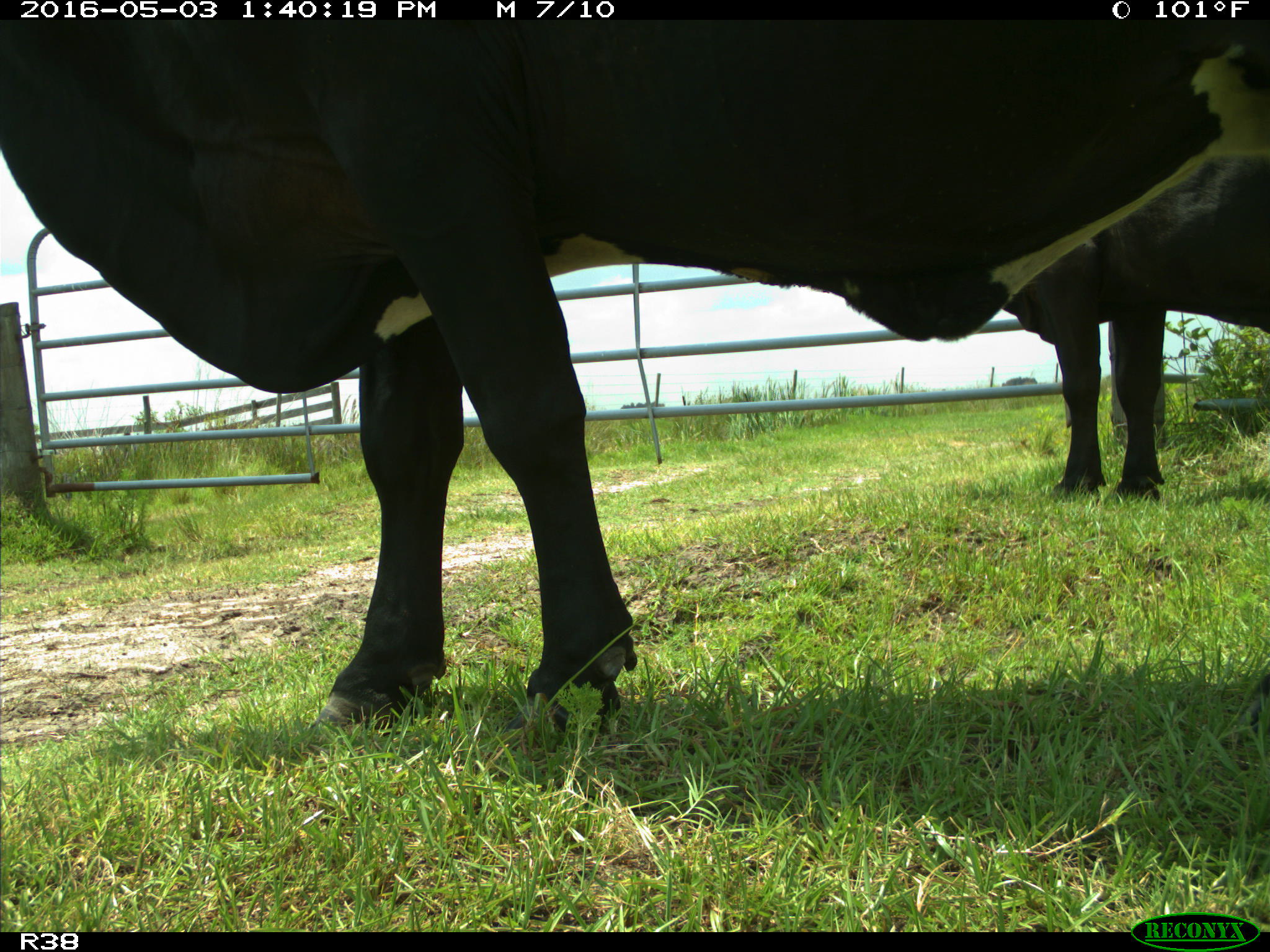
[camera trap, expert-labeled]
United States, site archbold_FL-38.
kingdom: Animalia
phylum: Chordata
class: Mammalia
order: Artiodactyla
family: Bovidae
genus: Bos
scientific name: Bos taurus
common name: domestic cow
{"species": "Bos taurus (domestic cow)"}